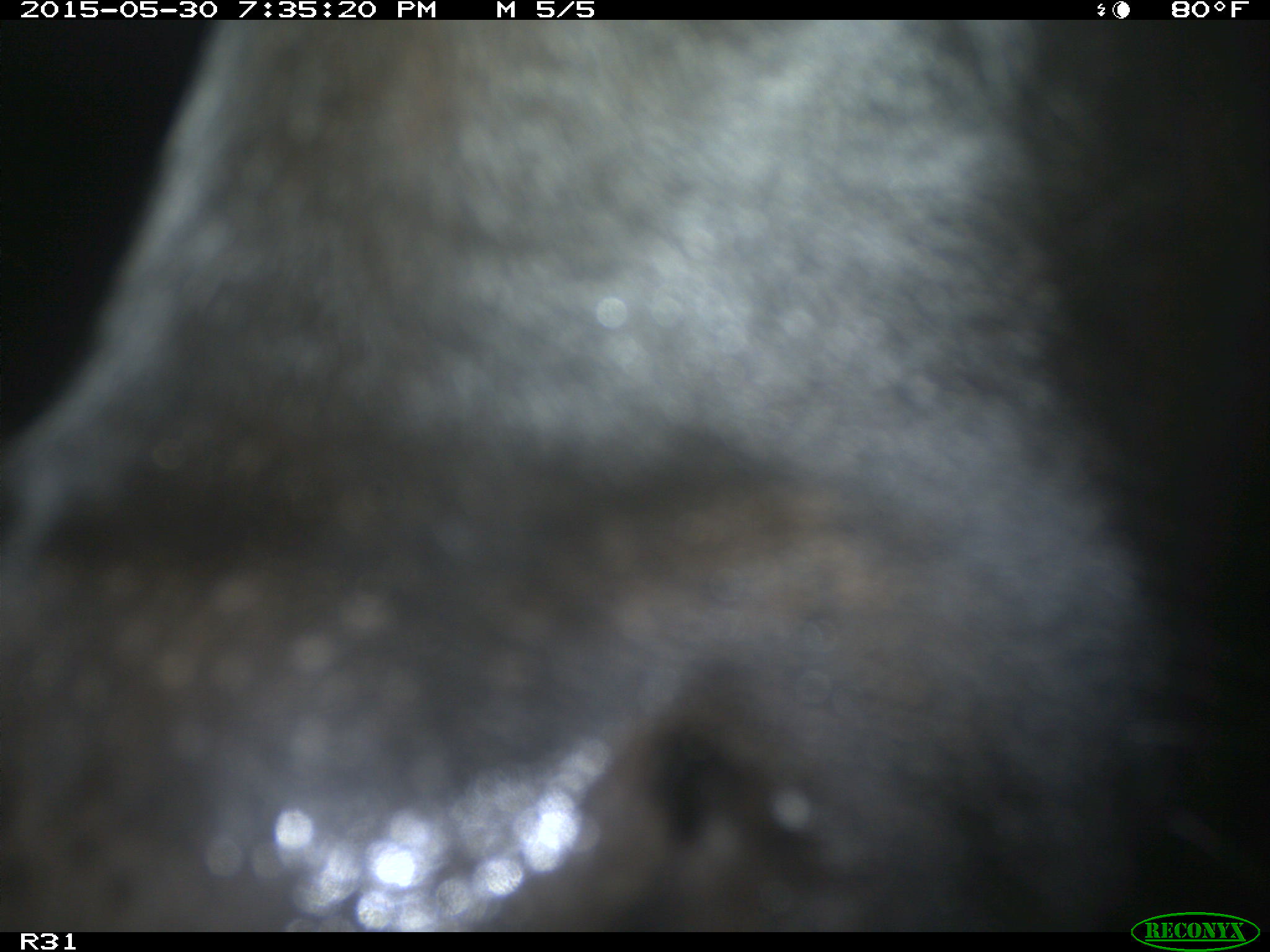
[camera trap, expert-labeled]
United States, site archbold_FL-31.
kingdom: Animalia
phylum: Chordata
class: Mammalia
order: Artiodactyla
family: Bovidae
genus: Bos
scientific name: Bos taurus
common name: domestic cow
Bos taurus (domestic cow).